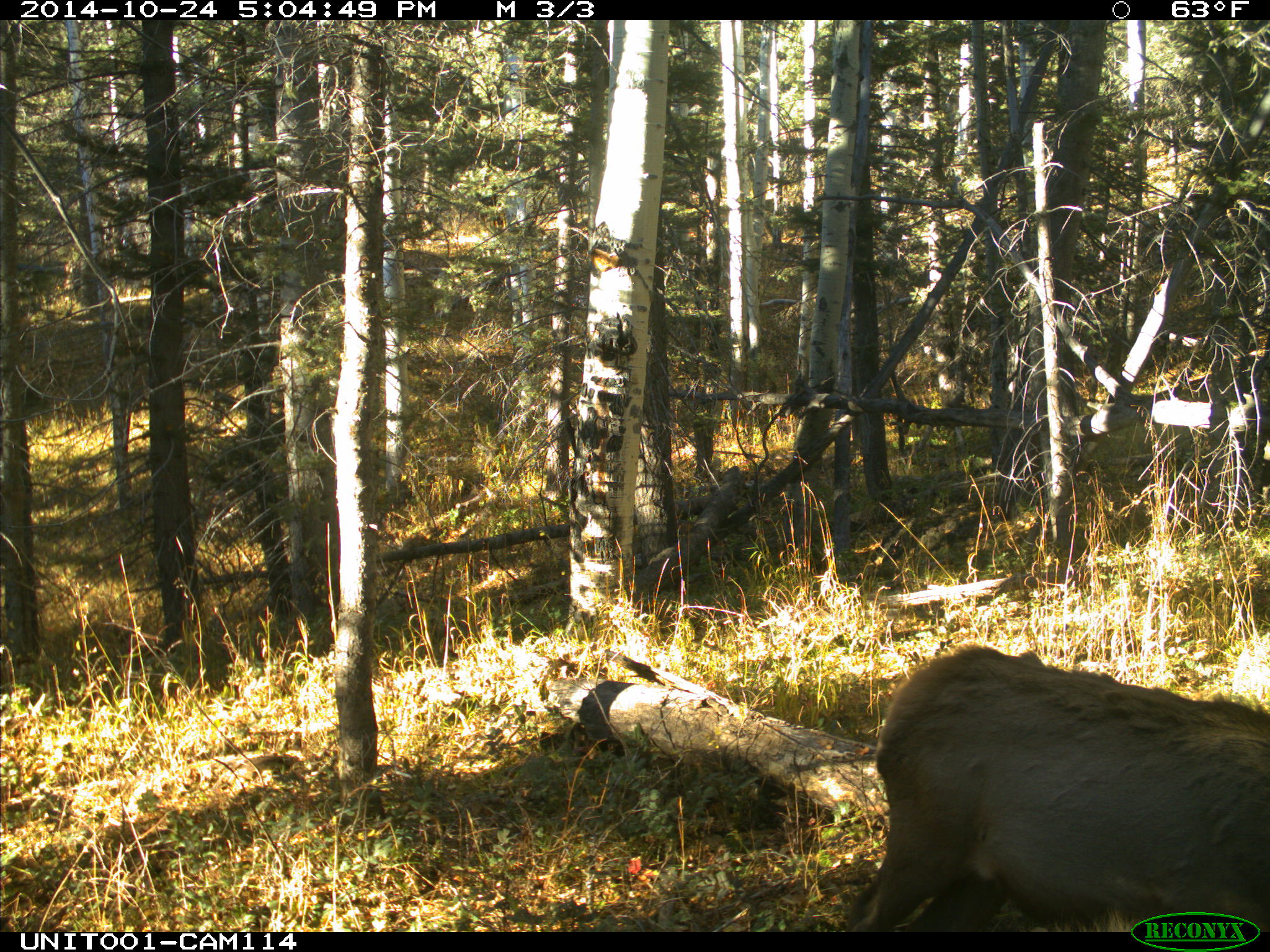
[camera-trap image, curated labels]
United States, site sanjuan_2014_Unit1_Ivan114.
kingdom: Animalia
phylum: Chordata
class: Mammalia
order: Artiodactyla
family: Cervidae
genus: Cervus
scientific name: Cervus elaphus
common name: red deer